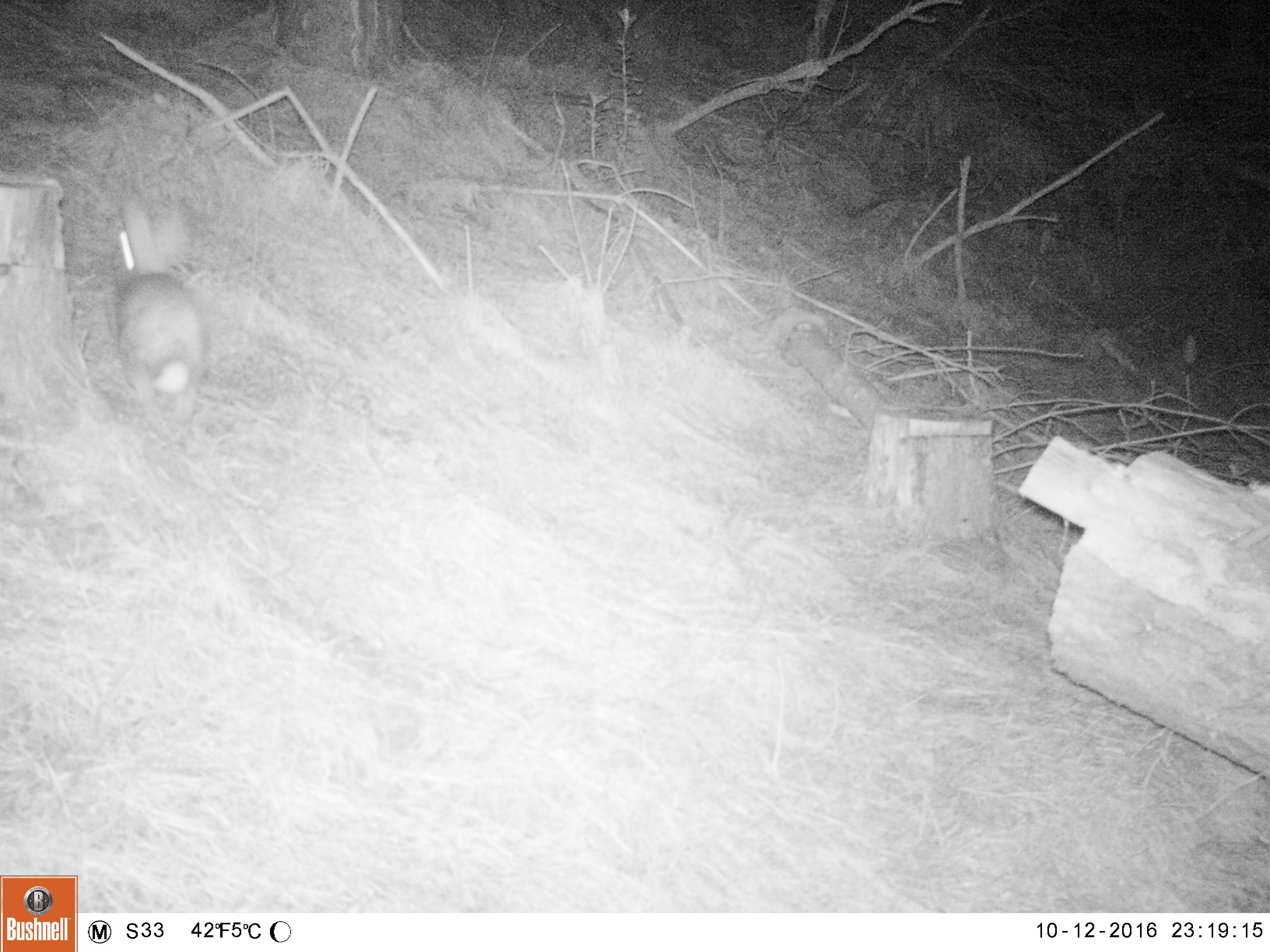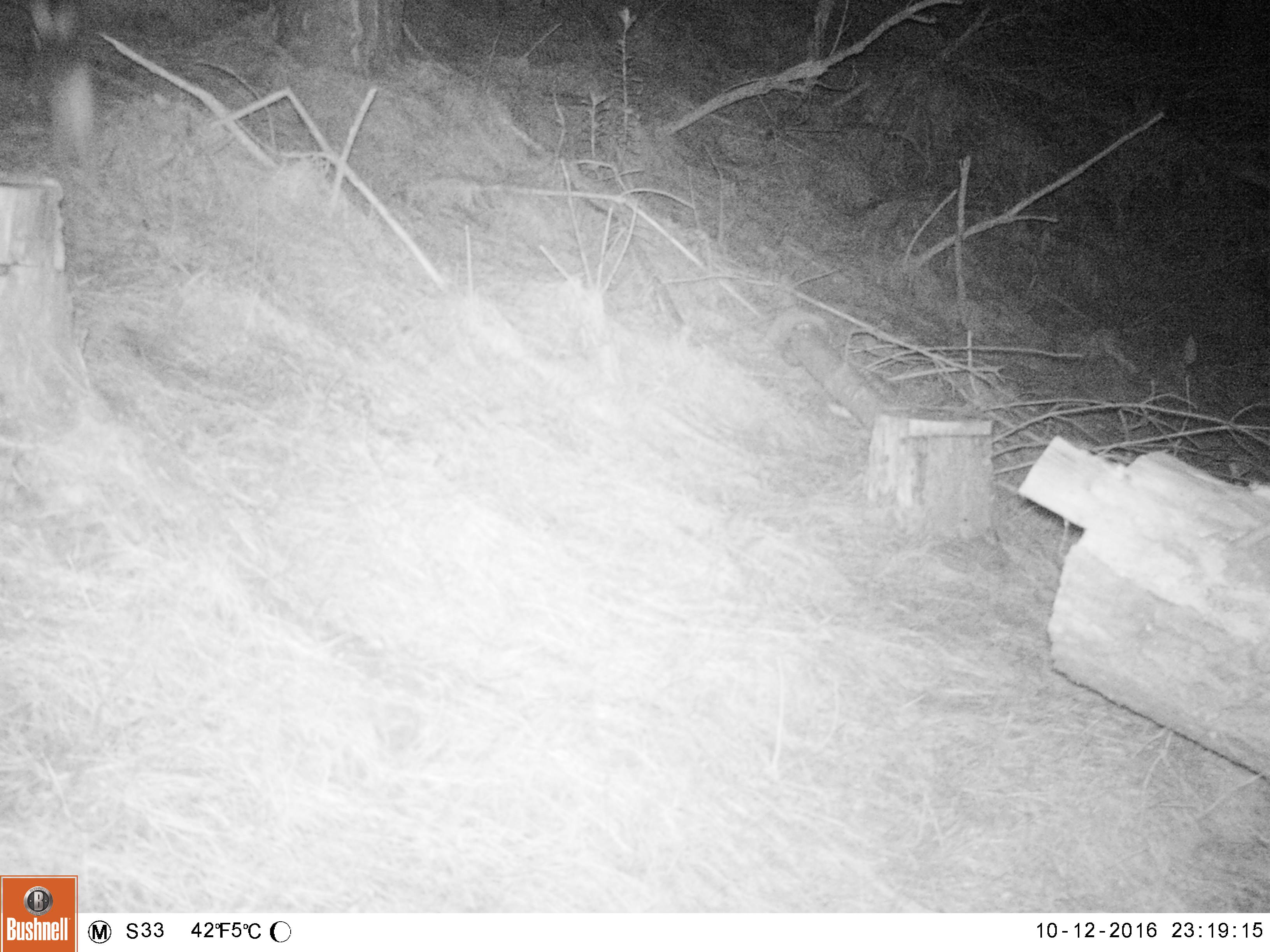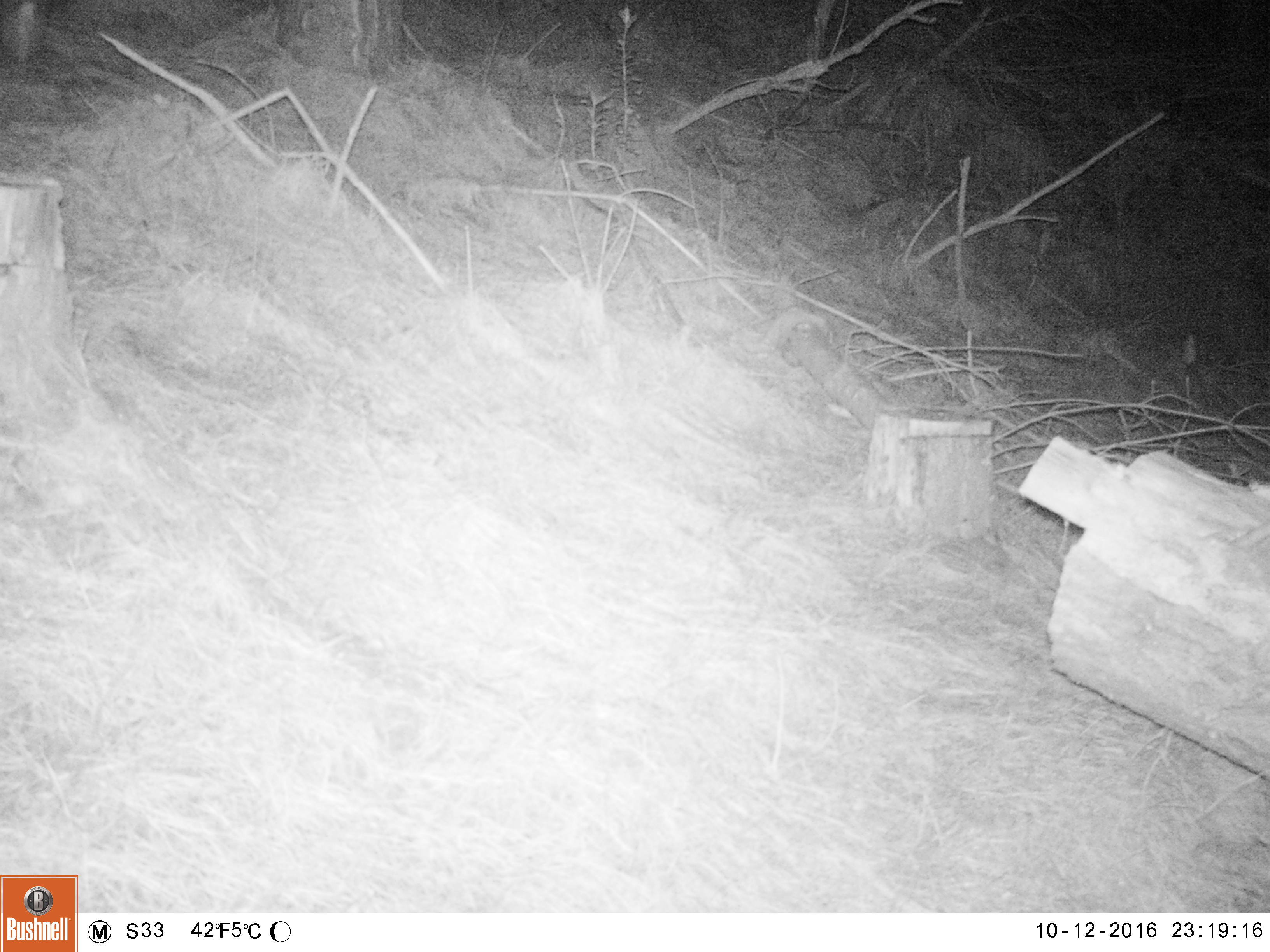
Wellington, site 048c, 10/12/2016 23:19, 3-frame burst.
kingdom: Animalia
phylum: Chordata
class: Mammalia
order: Lagomorpha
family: Leporidae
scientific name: Leporidae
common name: rabbit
Rabbit (Leporidae).